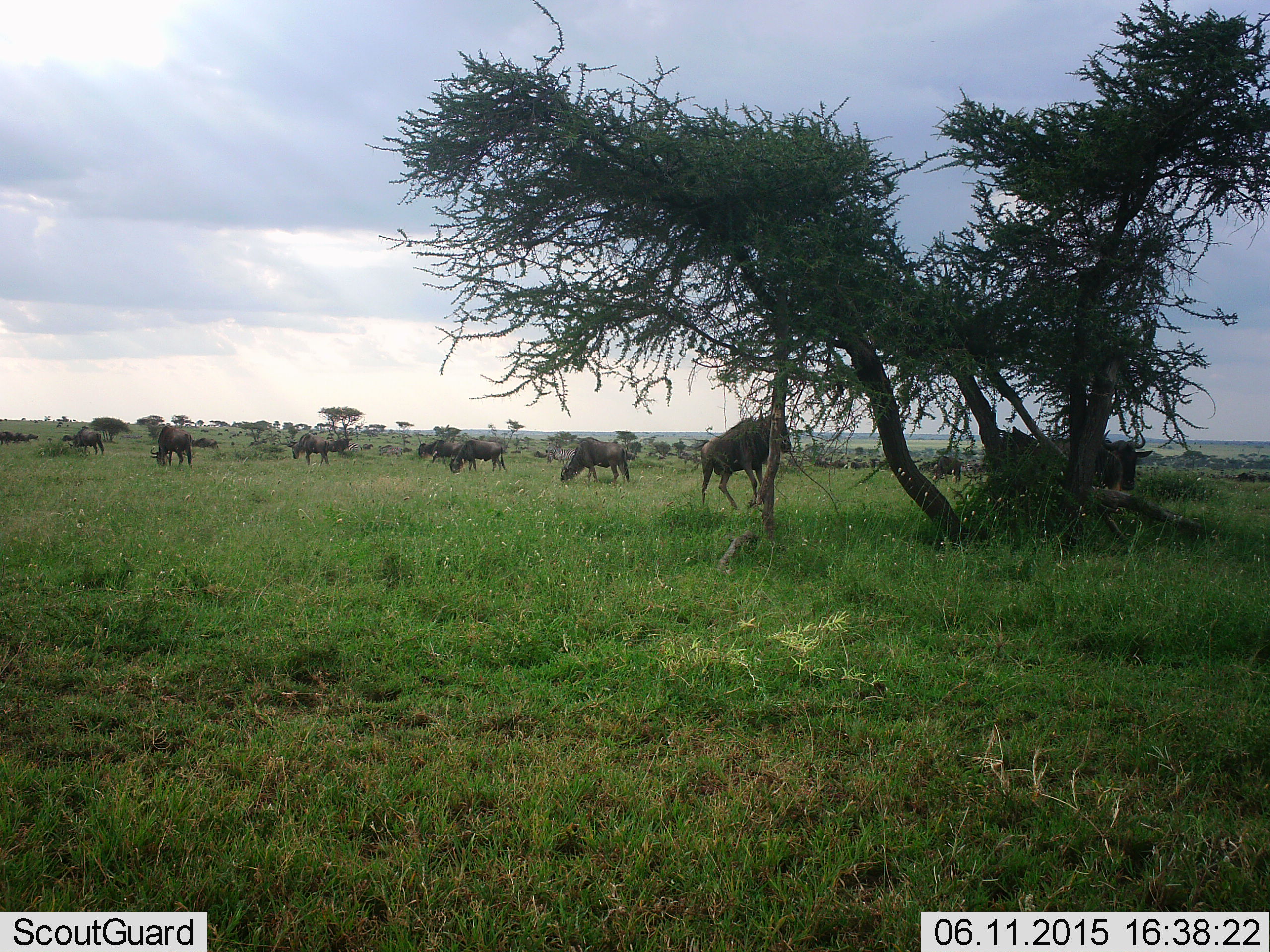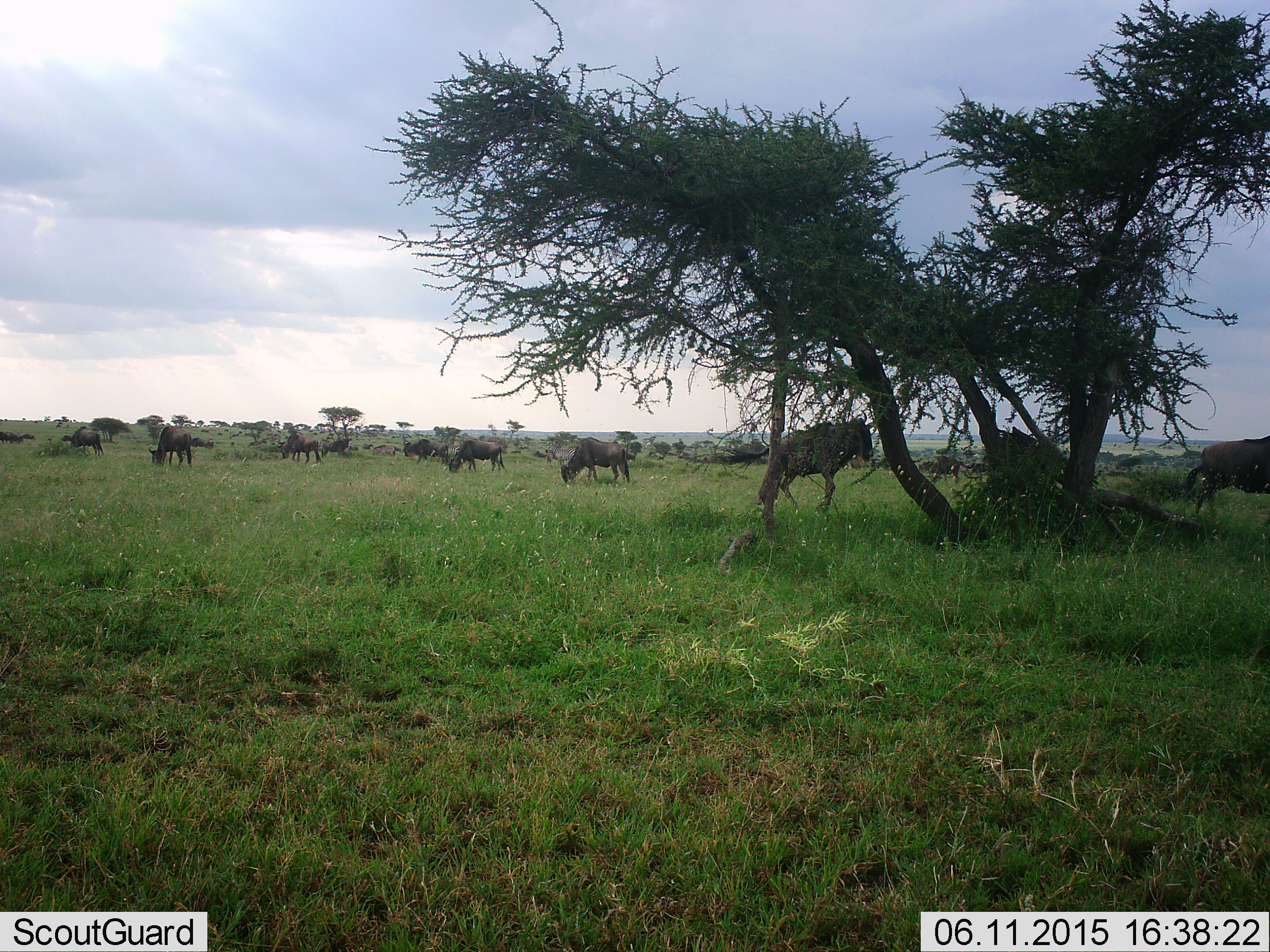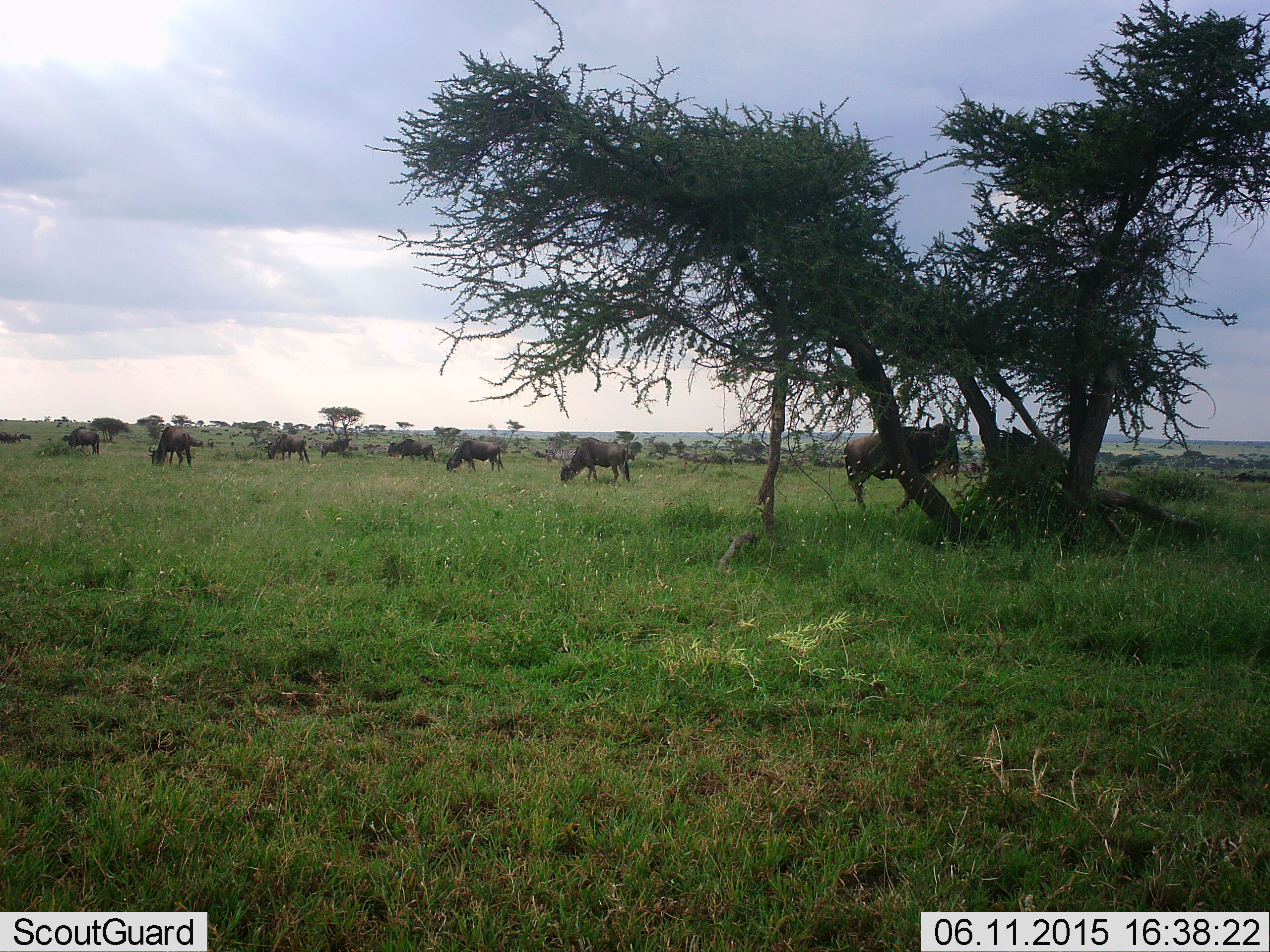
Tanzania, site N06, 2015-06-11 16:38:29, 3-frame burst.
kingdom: Animalia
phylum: Chordata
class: Mammalia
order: Artiodactyla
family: Bovidae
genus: Connochaetes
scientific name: Connochaetes taurinus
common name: blue wildebeest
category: wildebeest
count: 11-50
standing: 30%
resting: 0%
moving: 70%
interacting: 0%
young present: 0%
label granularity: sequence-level